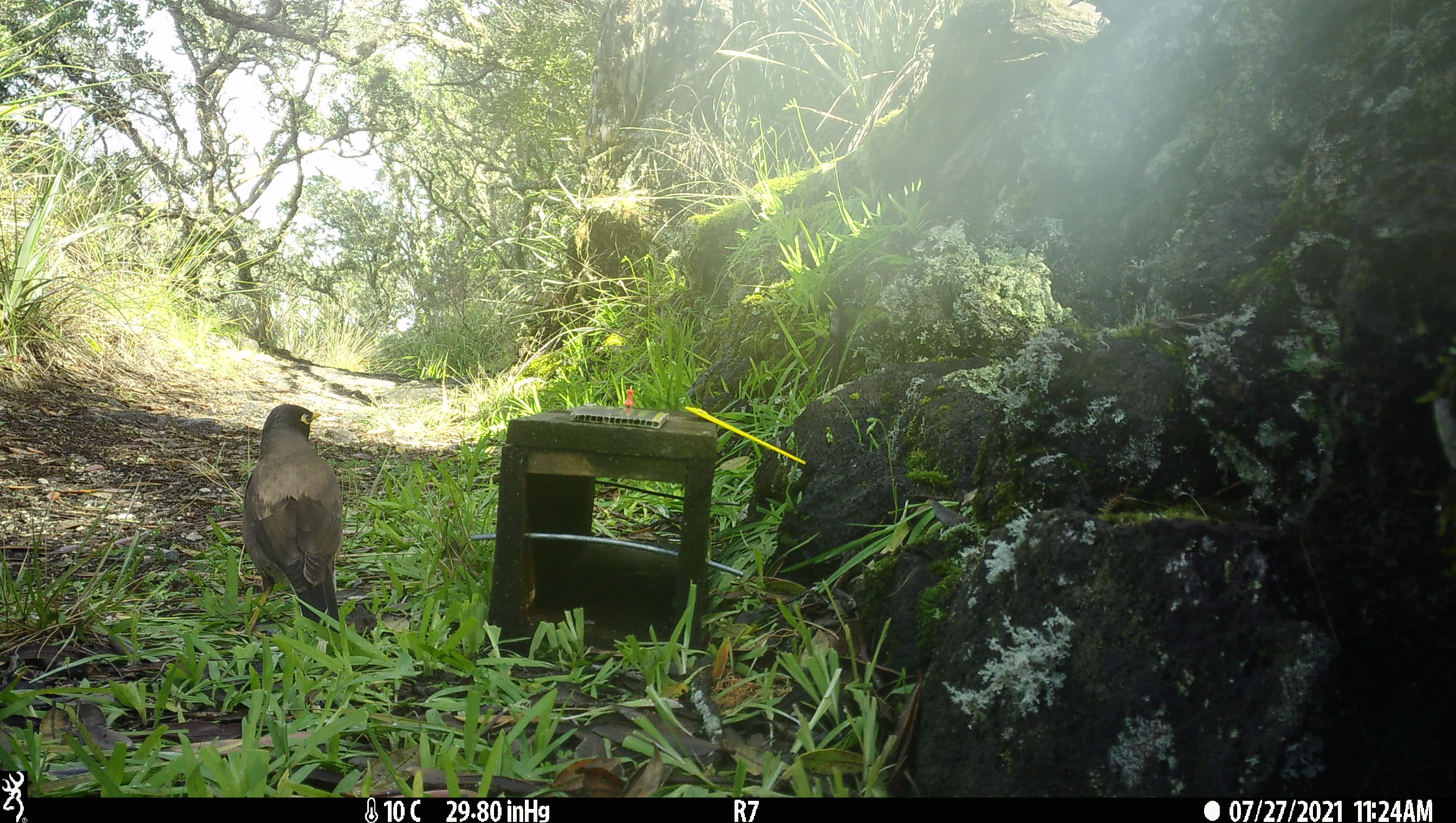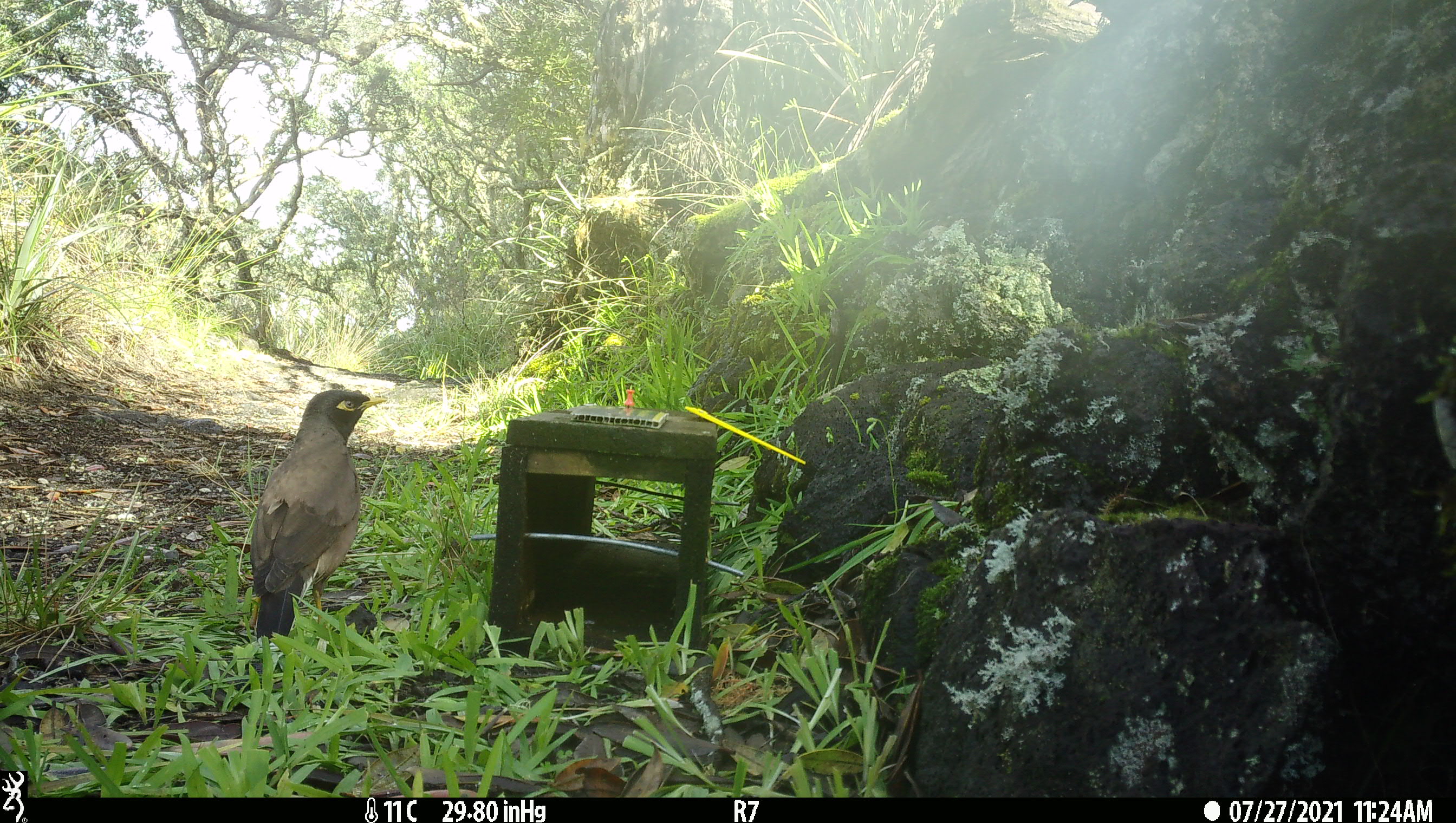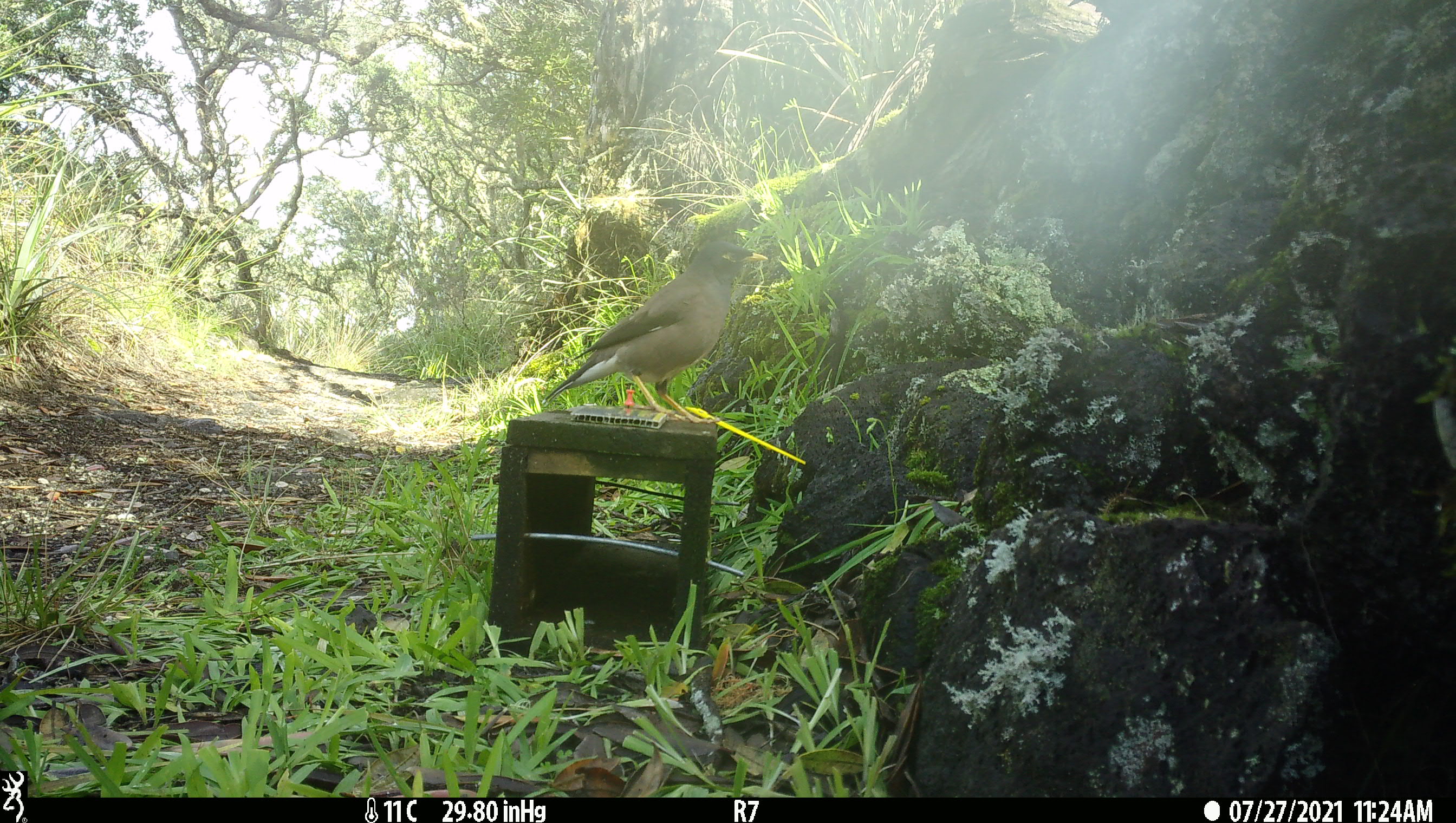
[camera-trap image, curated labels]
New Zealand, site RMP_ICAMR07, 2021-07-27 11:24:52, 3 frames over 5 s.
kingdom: Animalia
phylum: Chordata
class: Aves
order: Passeriformes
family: Sturnidae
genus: Acridotheres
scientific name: Acridotheres tristis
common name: common myna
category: myna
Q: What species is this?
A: Myna (common myna) (Acridotheres tristis).